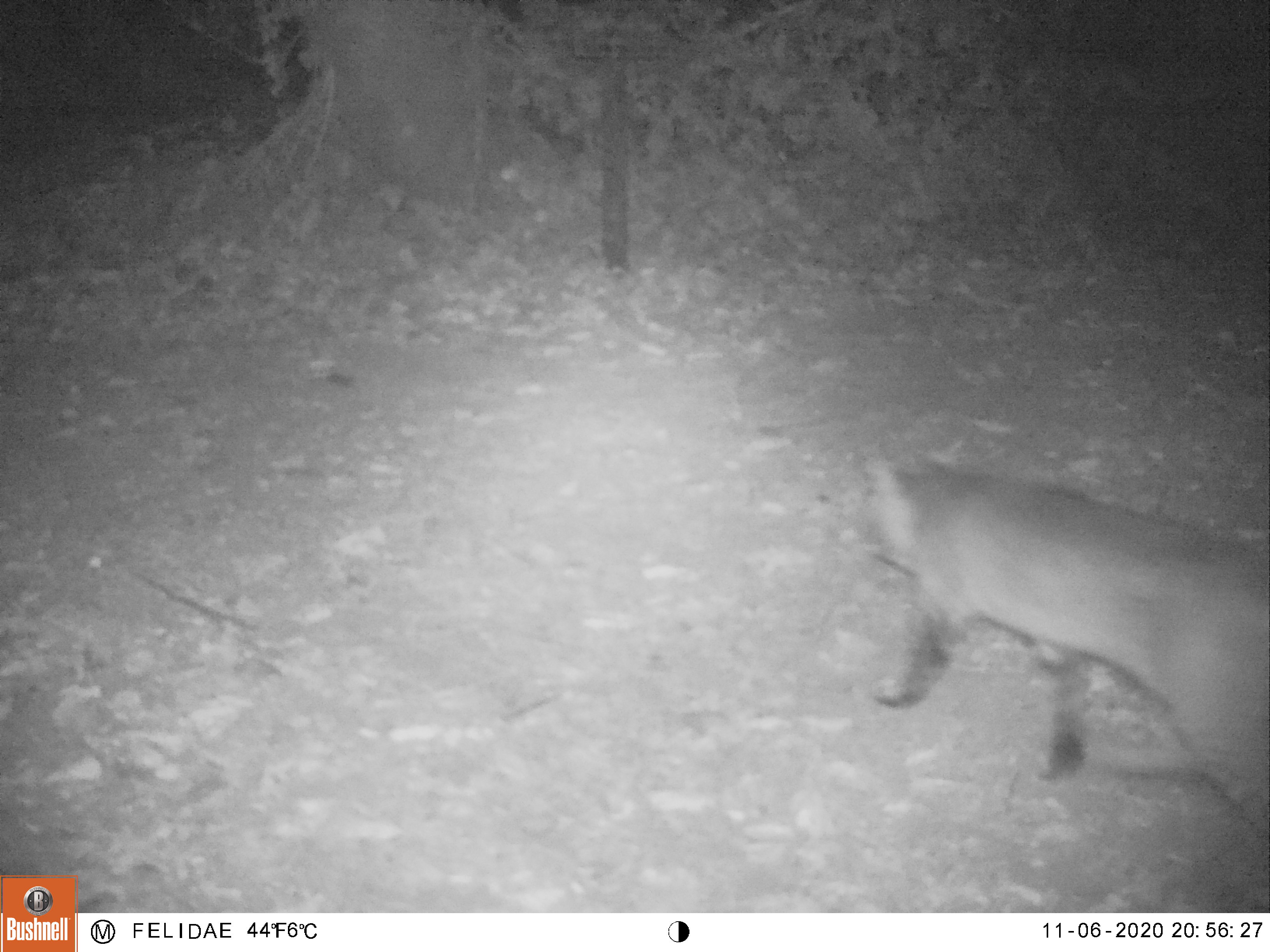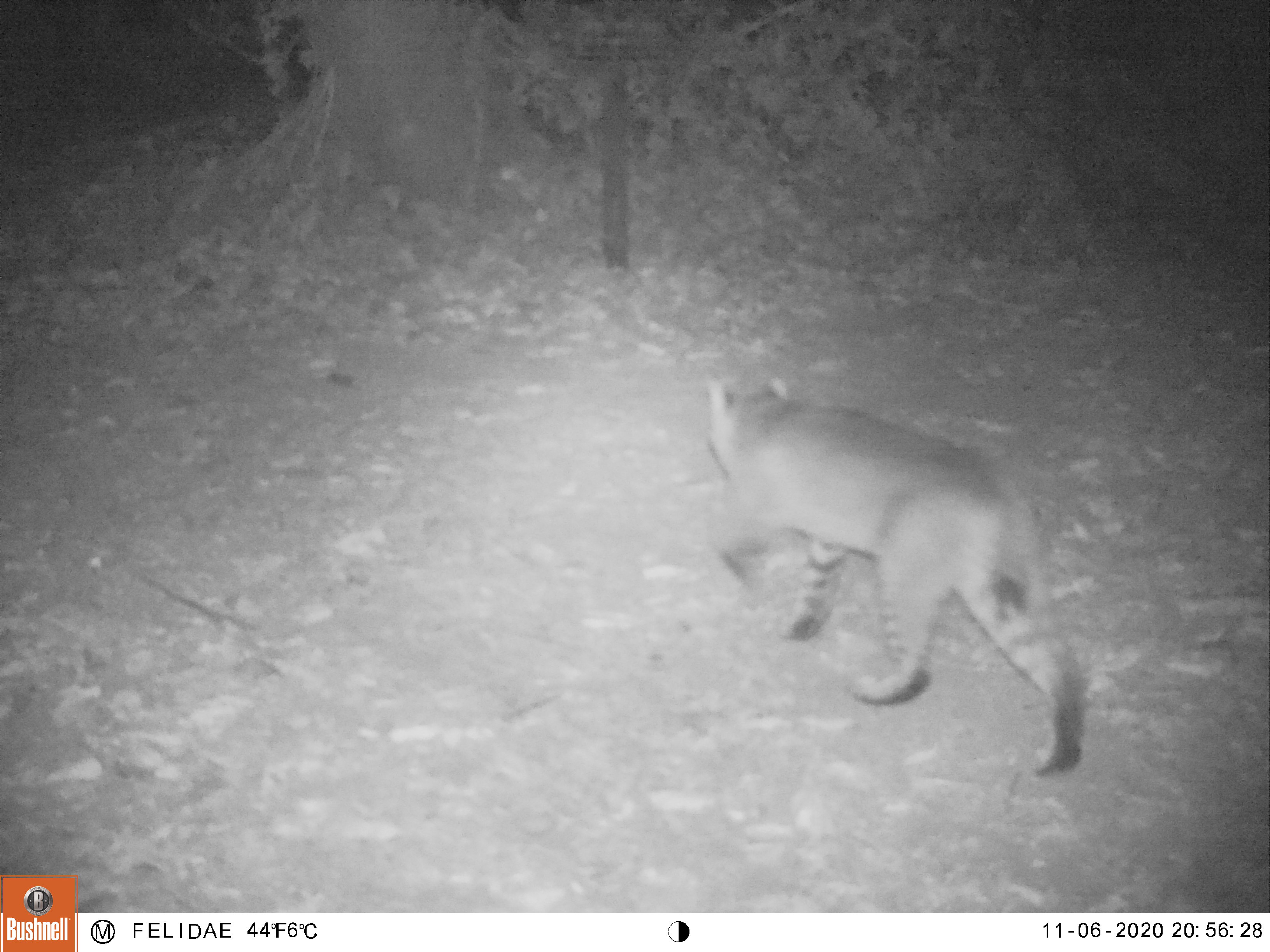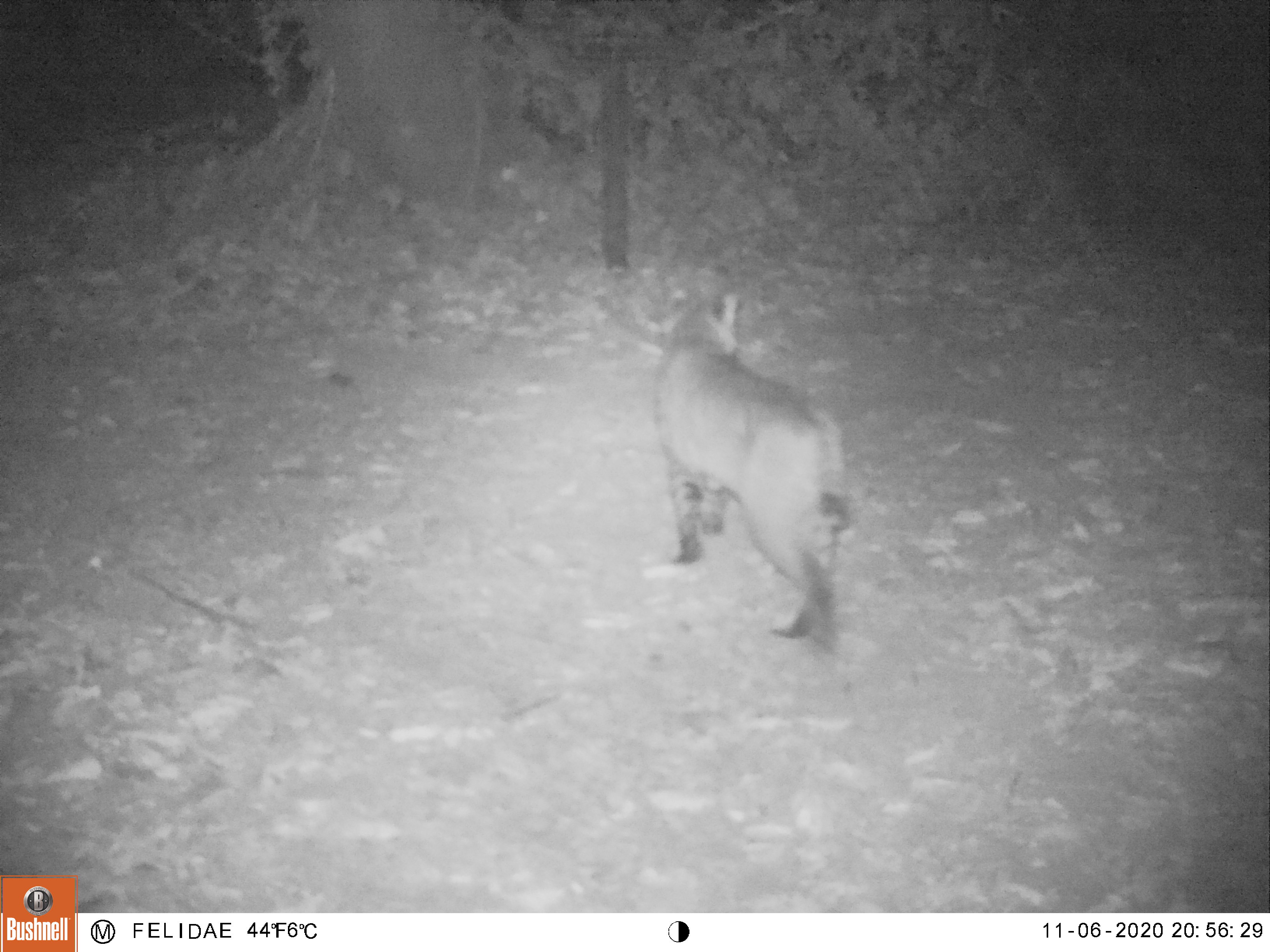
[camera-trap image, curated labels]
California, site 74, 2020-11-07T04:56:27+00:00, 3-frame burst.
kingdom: Animalia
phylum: Chordata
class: Mammalia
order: Carnivora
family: Felidae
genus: Lynx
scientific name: Lynx rufus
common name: bobcat